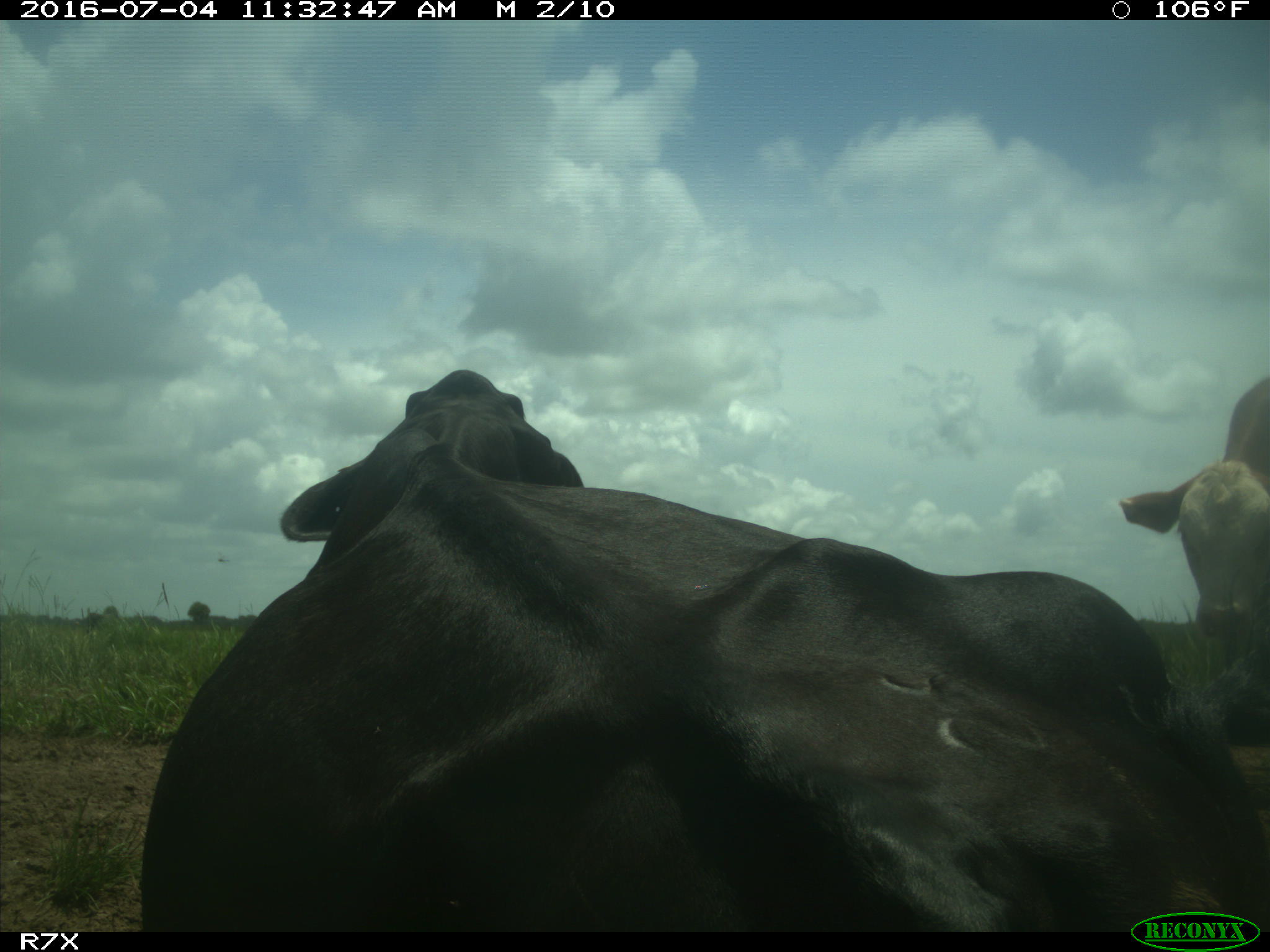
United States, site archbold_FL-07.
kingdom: Animalia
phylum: Chordata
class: Mammalia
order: Artiodactyla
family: Bovidae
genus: Bos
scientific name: Bos taurus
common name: domestic cow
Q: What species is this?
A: Bos taurus (domestic cow).